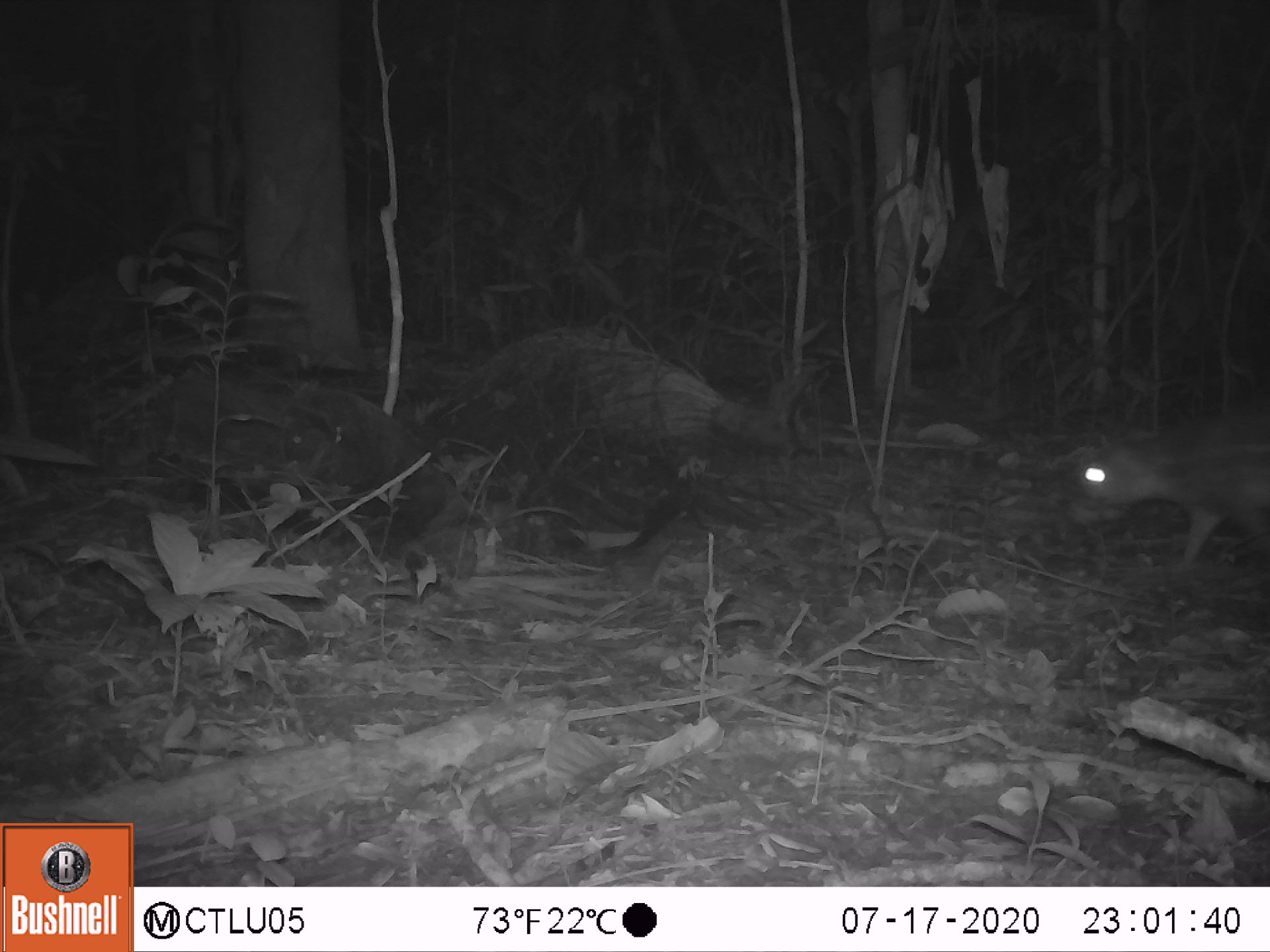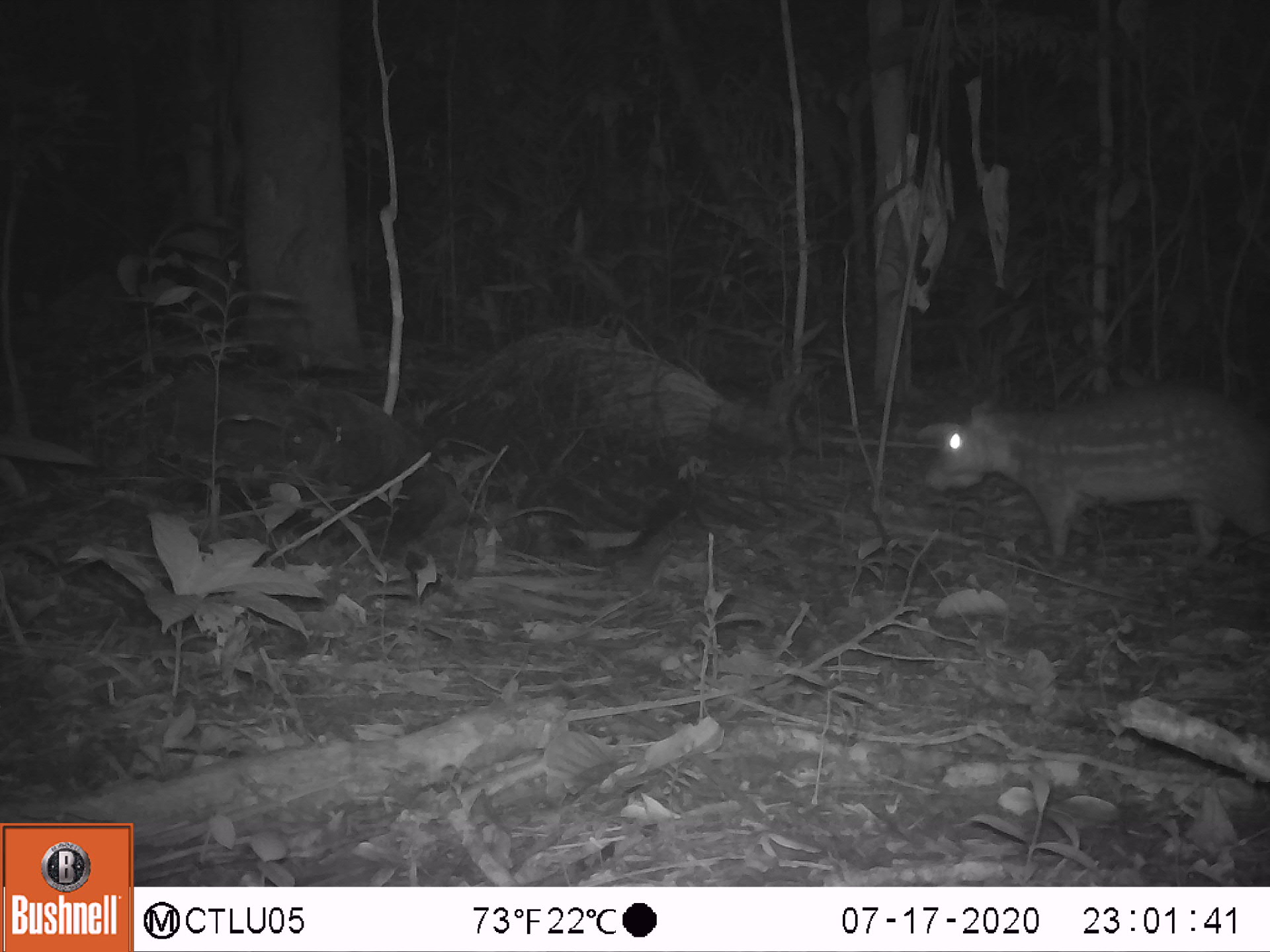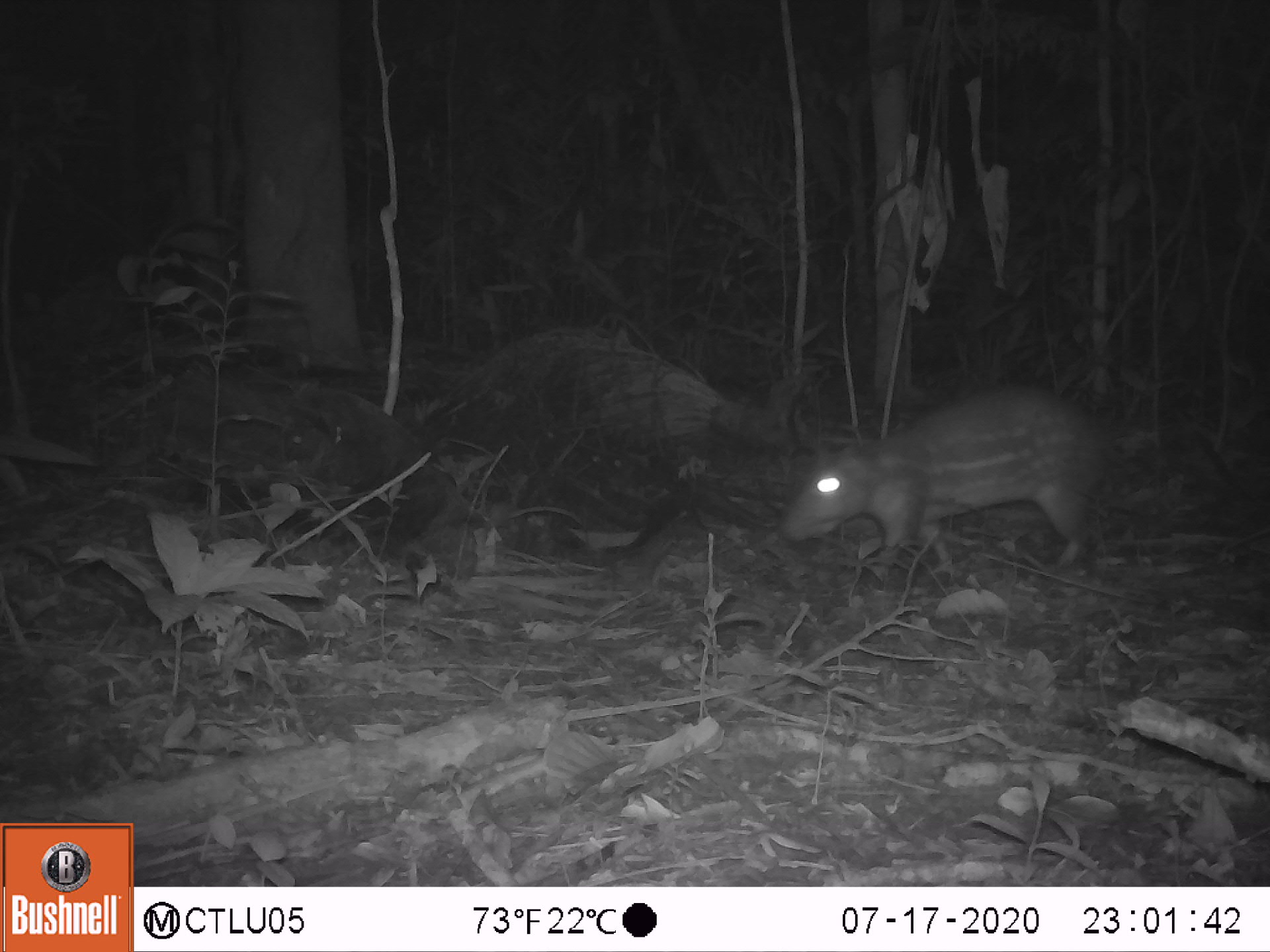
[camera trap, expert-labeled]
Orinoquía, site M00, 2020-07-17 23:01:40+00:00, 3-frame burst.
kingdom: Animalia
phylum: Chordata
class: Mammalia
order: Rodentia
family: Cuniculidae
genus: Cuniculus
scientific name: Cuniculus paca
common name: spotted paca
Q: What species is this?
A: Spotted paca (Cuniculus paca).